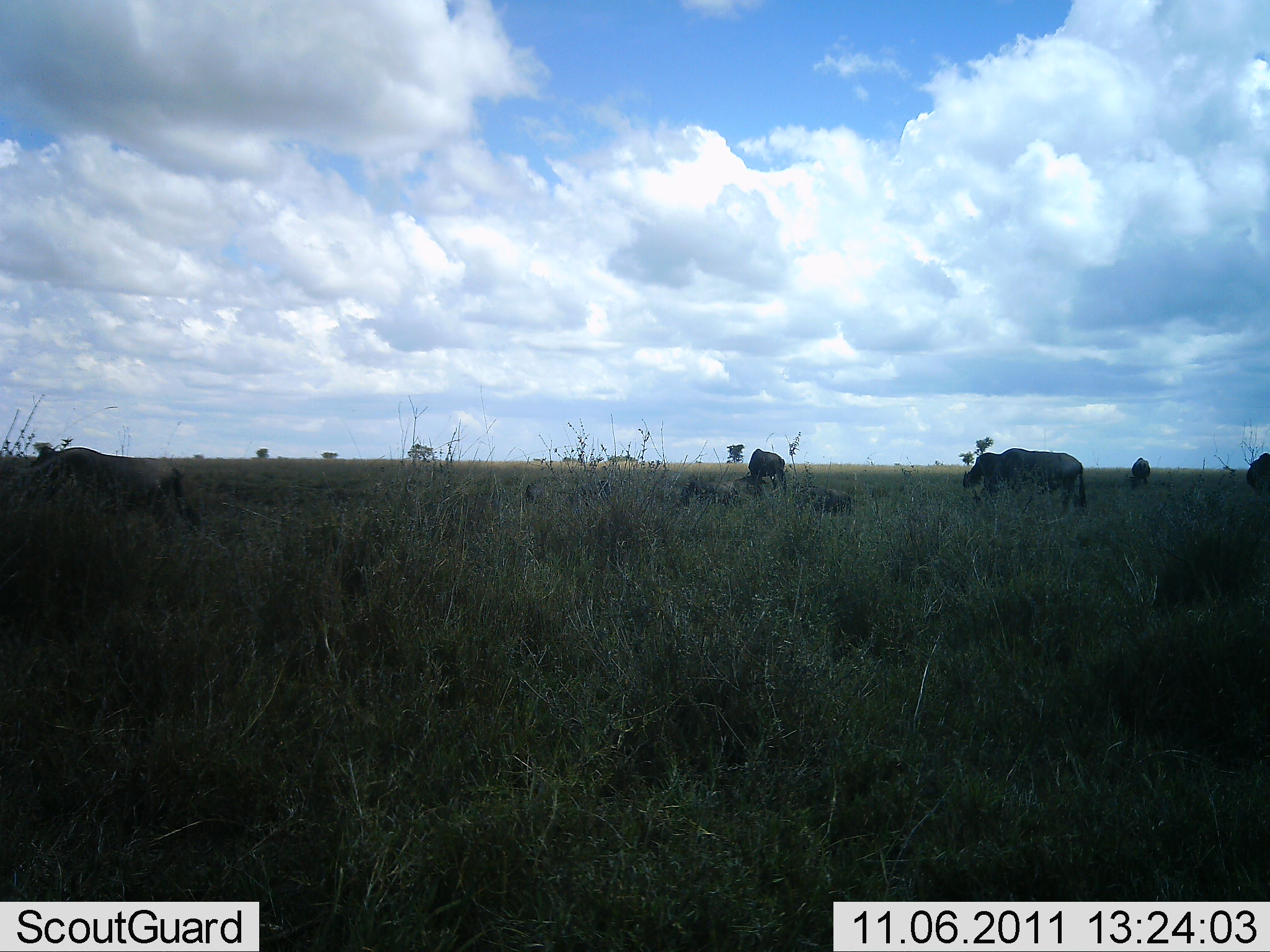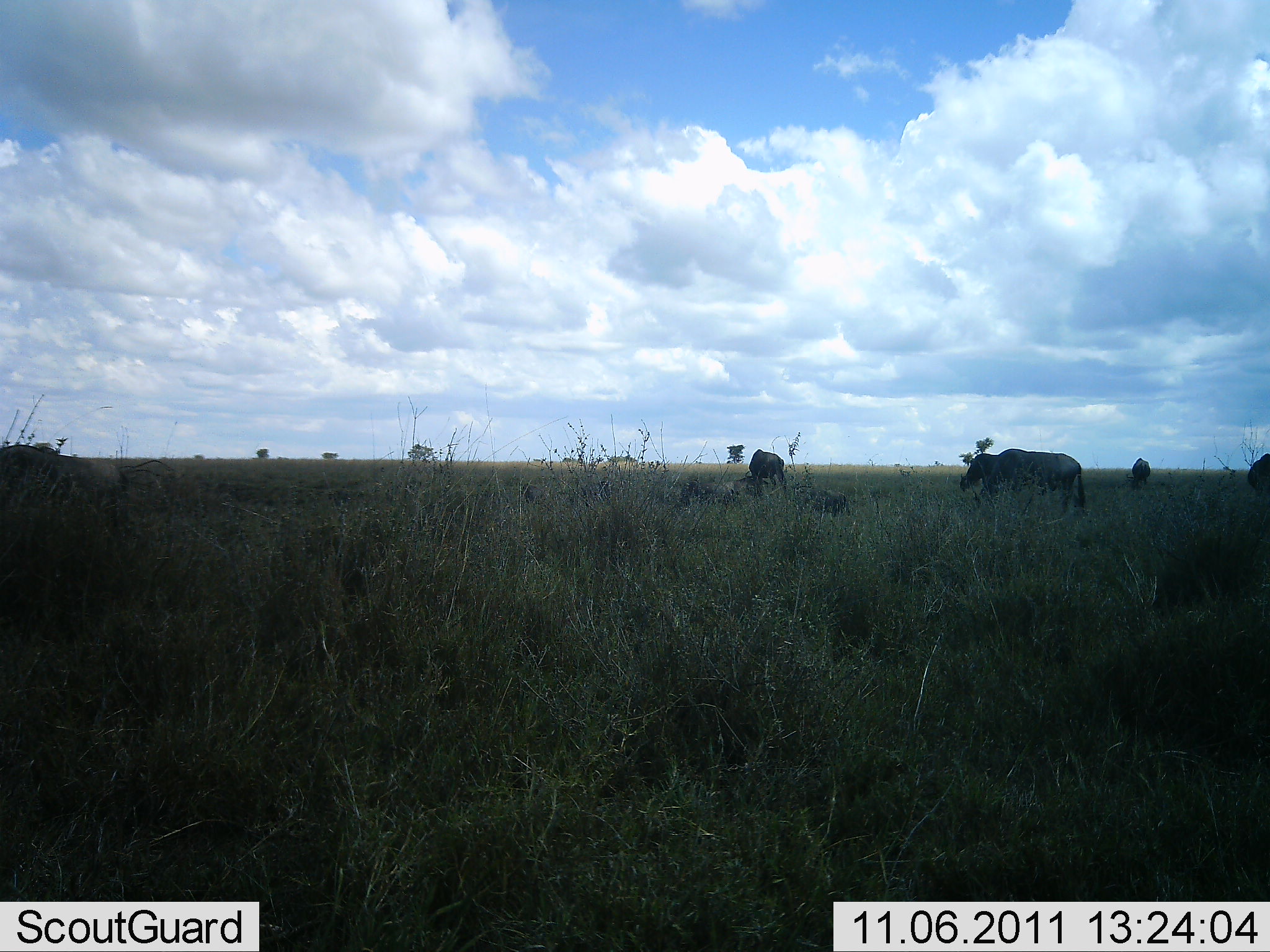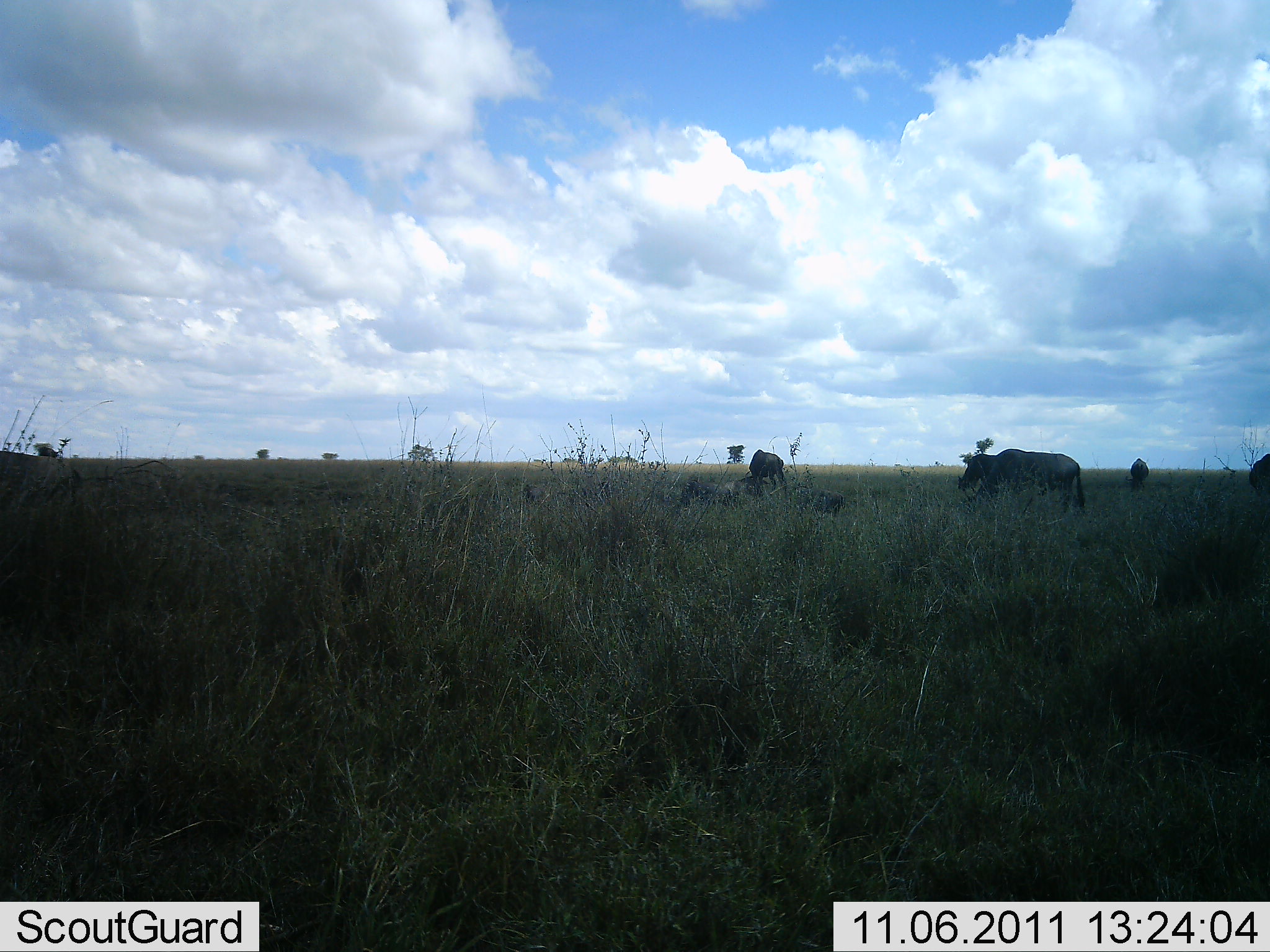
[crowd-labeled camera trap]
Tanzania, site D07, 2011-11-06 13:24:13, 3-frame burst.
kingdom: Animalia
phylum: Chordata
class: Mammalia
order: Artiodactyla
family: Bovidae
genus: Connochaetes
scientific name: Connochaetes taurinus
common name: blue wildebeest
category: wildebeest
Wildebeest (blue wildebeest) (Connochaetes taurinus), count 5. Behavior (volunteer vote fractions): standing 36%, resting 7%, moving 57%, interacting 0%. Young present (vote fraction): 0%. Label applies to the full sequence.